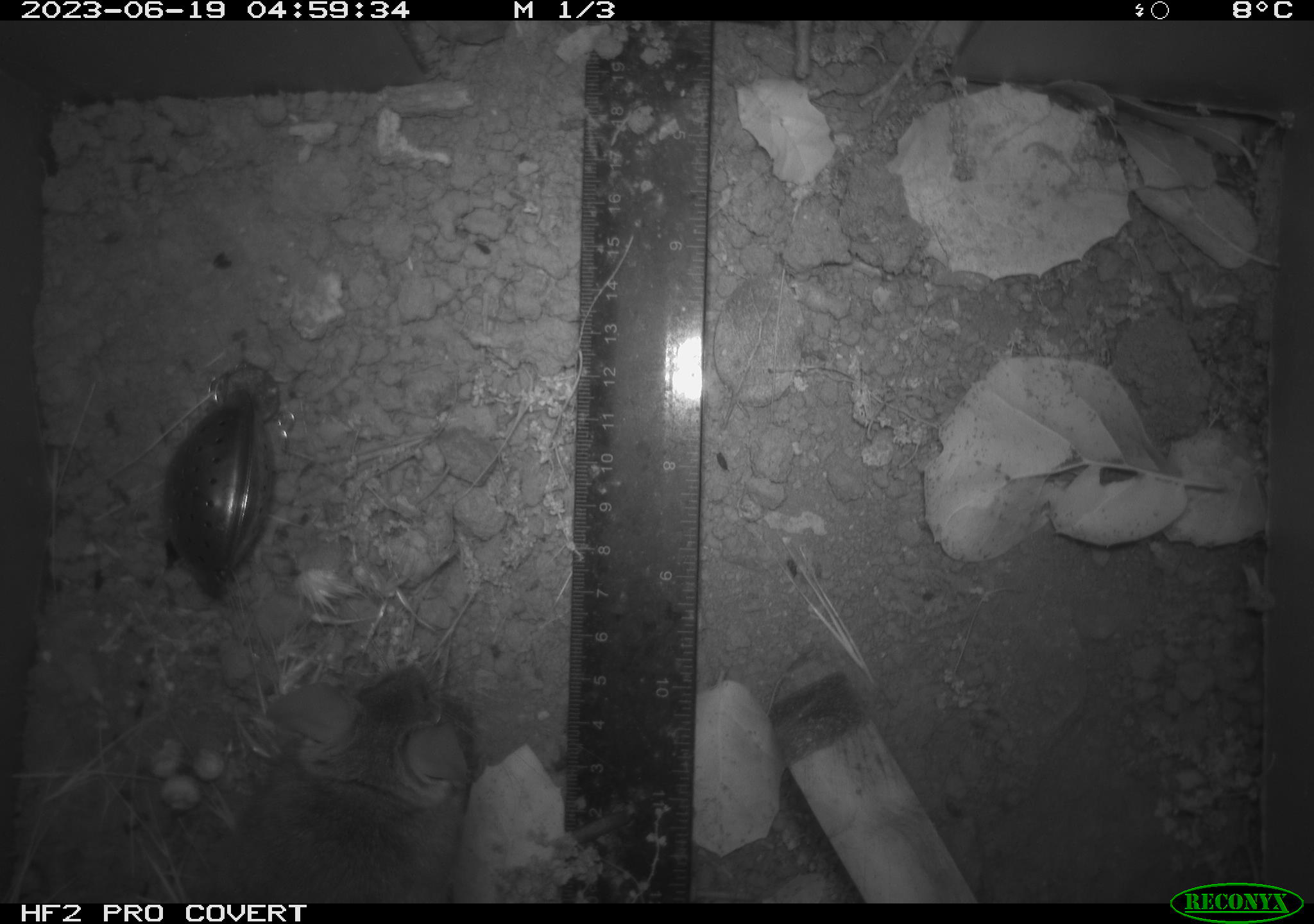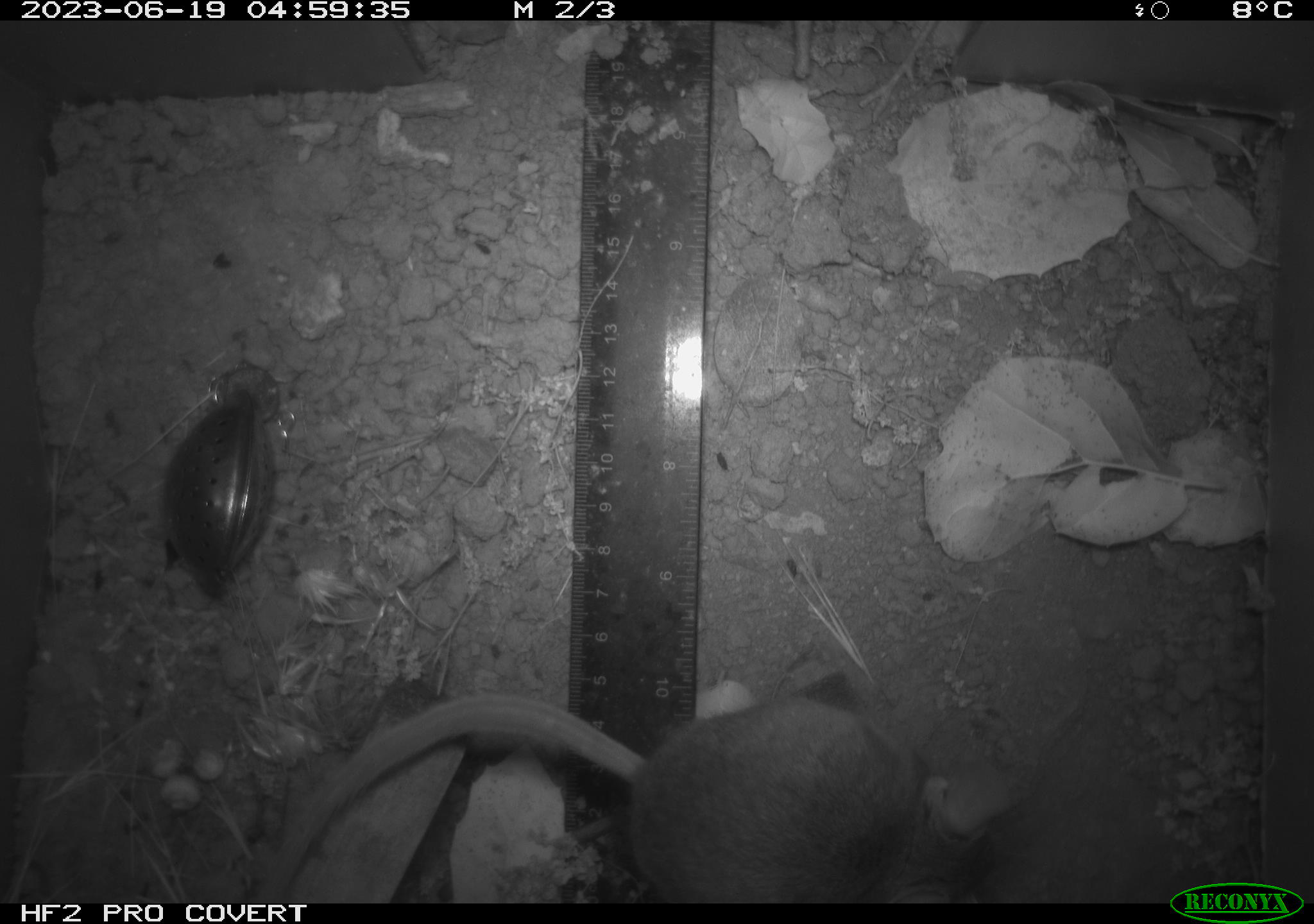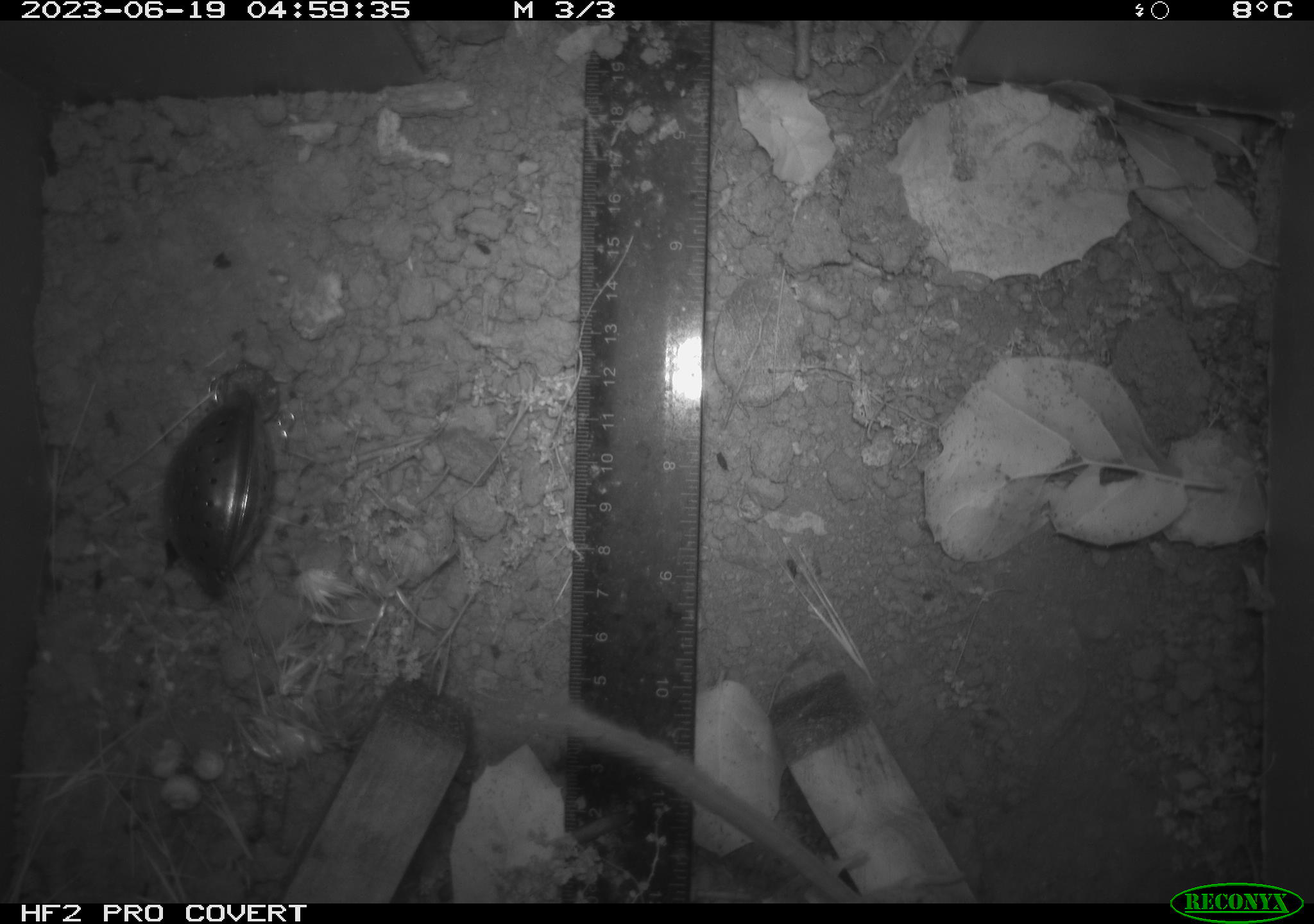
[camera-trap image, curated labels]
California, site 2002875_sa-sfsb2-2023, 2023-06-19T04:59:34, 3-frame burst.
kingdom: Animalia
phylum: Chordata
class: Mammalia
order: Rodentia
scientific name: Rodentia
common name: mouse species